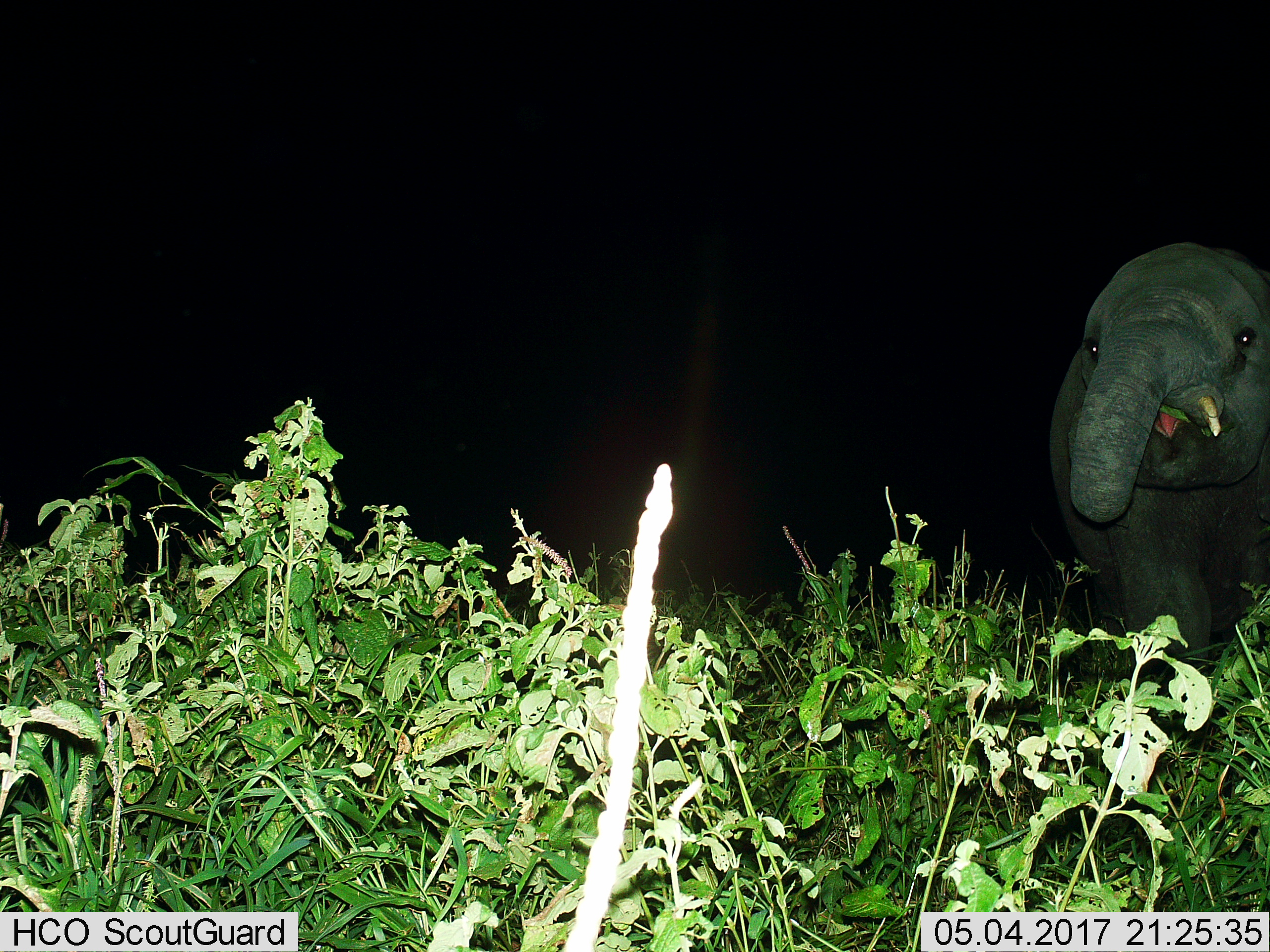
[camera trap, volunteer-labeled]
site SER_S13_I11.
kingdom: Animalia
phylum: Chordata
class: Mammalia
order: Proboscidea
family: Elephantidae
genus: Loxodonta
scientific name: Loxodonta africana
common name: african bush elephant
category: elephant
Elephant (african bush elephant) (Loxodonta africana), count 1. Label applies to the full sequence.